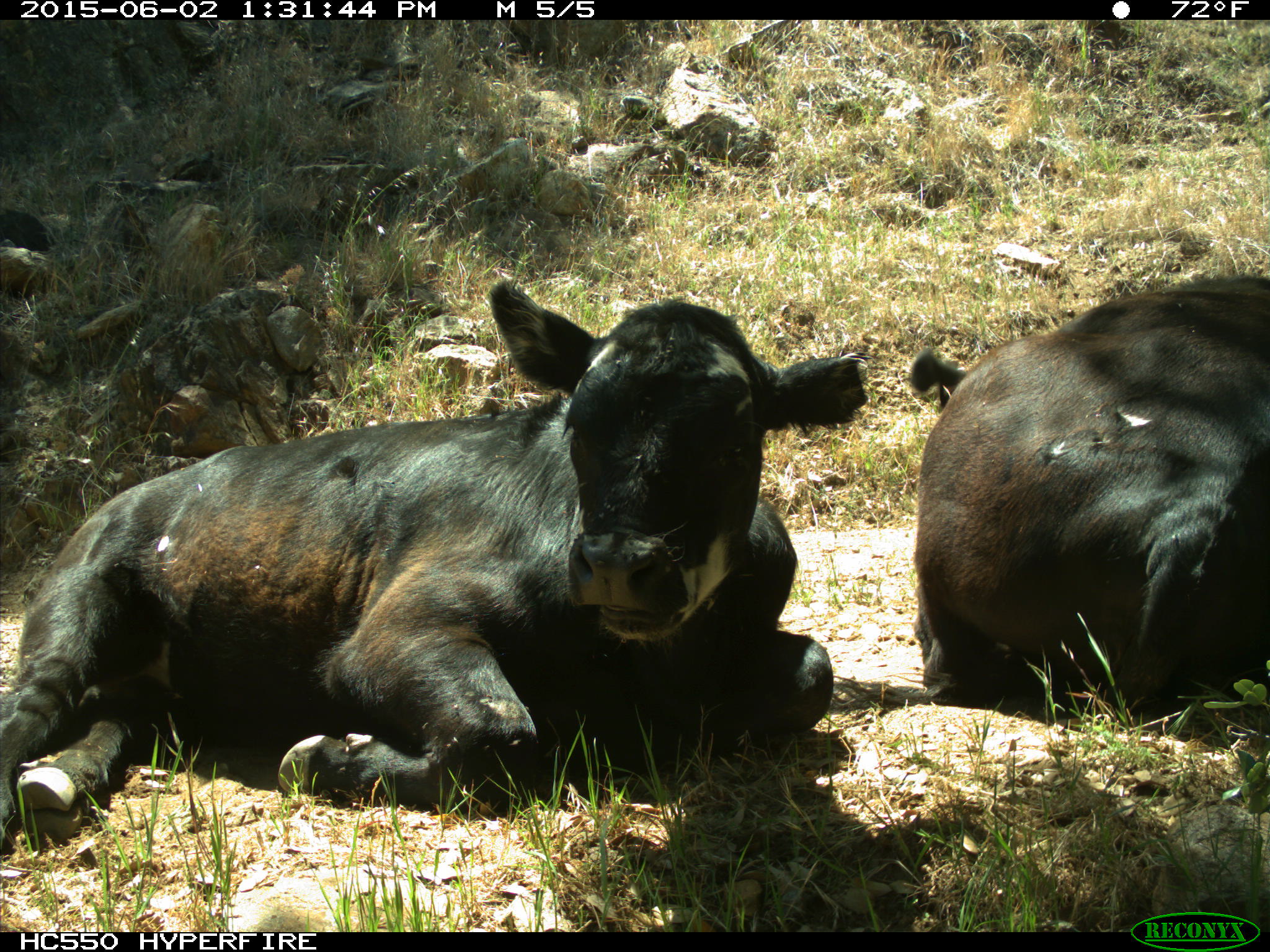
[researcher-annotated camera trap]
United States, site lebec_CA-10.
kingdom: Animalia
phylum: Chordata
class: Mammalia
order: Artiodactyla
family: Bovidae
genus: Bos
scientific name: Bos taurus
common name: domestic cow